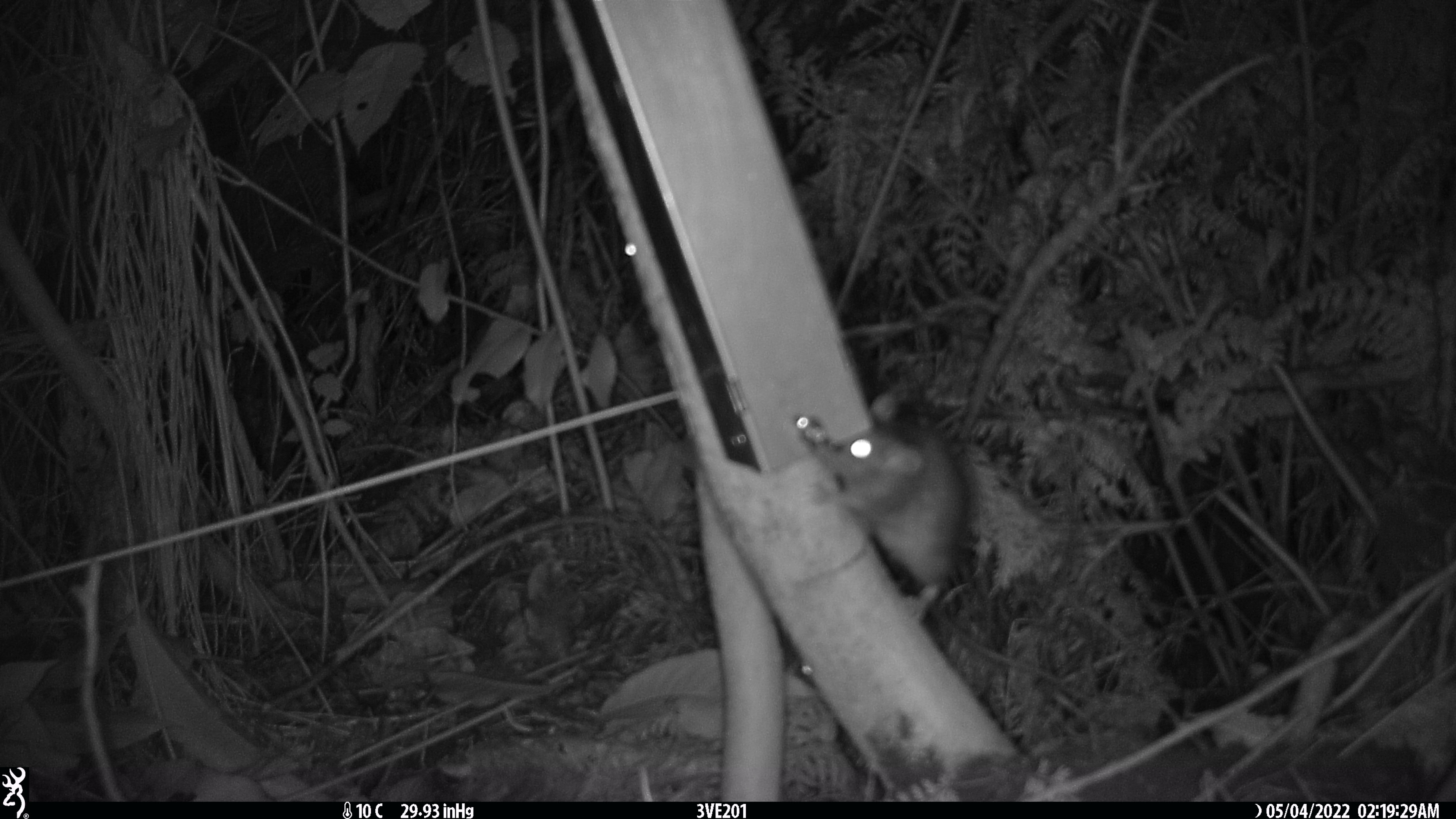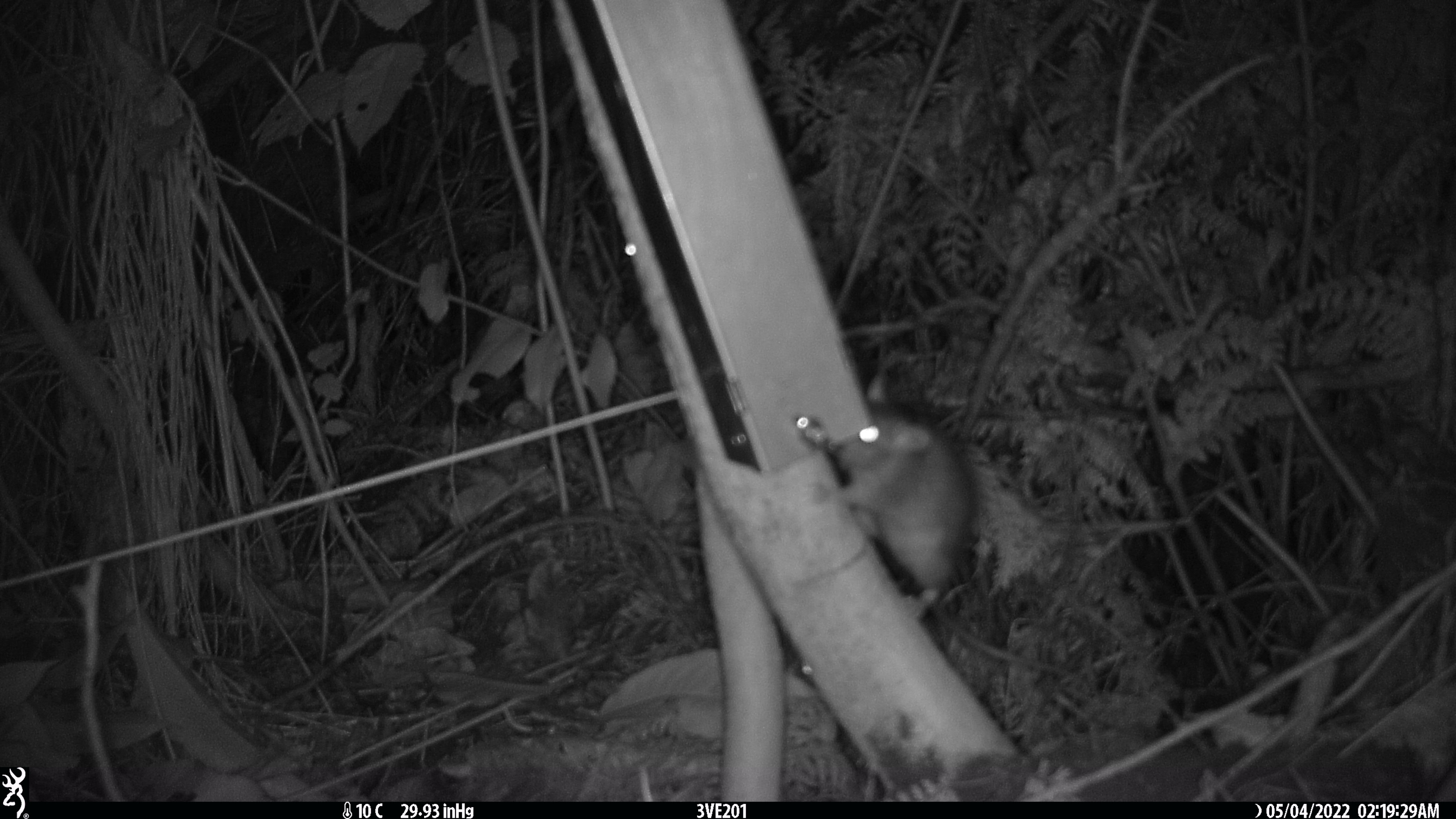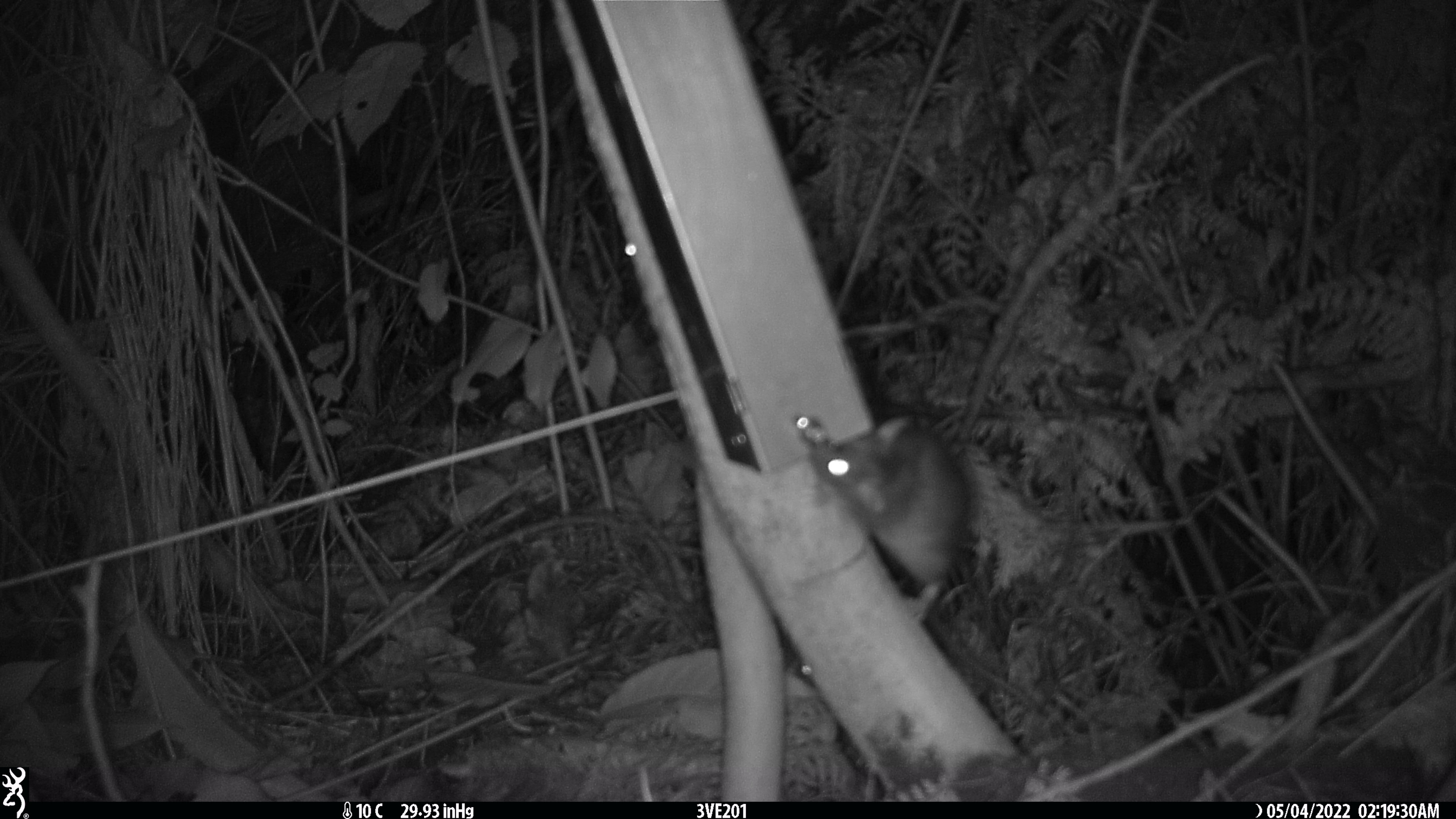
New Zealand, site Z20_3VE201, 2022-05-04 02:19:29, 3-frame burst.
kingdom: Animalia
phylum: Chordata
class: Mammalia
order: Rodentia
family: Muridae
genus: Rattus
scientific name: Rattus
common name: rat